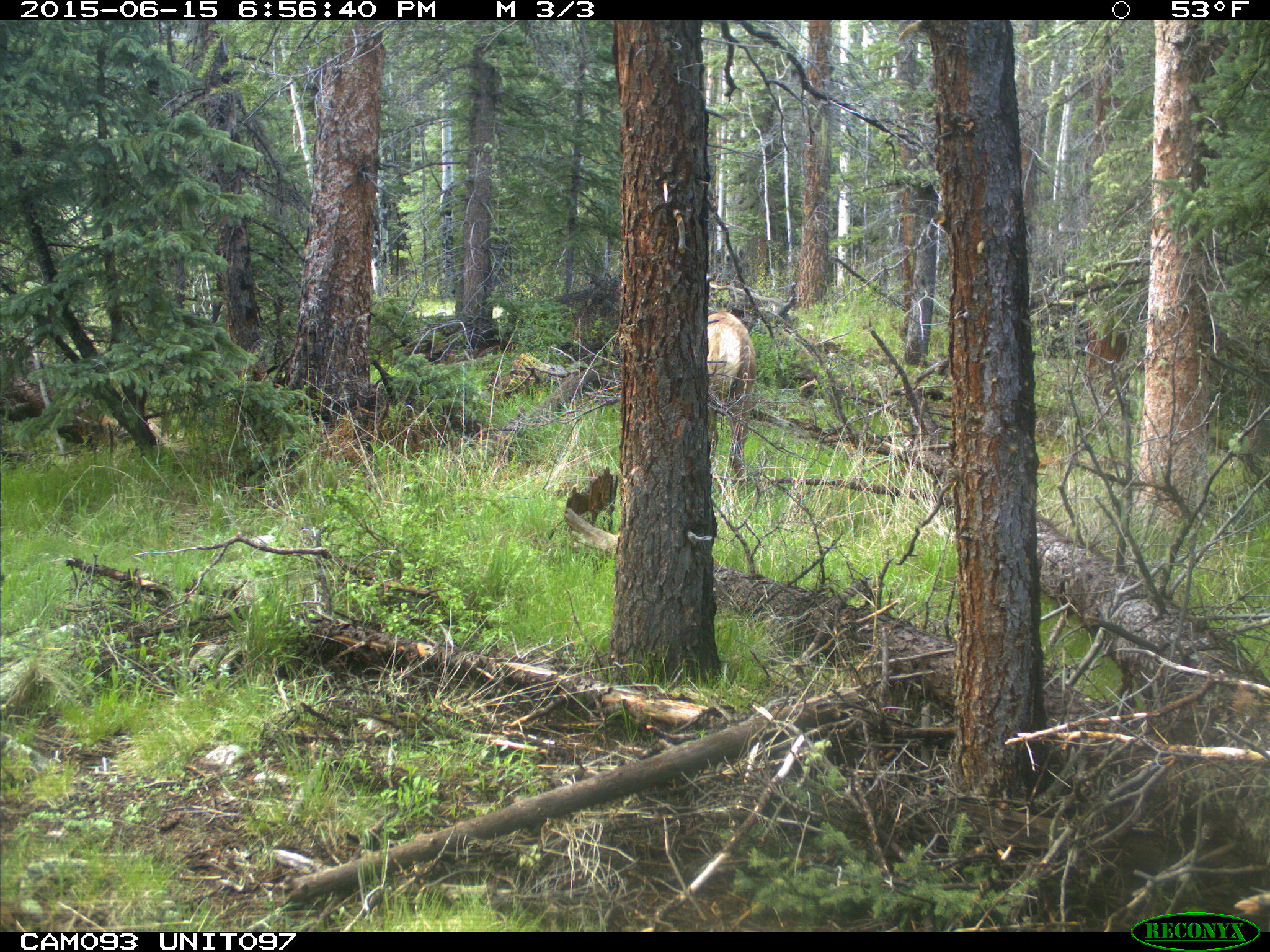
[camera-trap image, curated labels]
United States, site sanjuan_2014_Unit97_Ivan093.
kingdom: Animalia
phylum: Chordata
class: Mammalia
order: Artiodactyla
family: Cervidae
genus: Cervus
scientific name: Cervus elaphus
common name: red deer